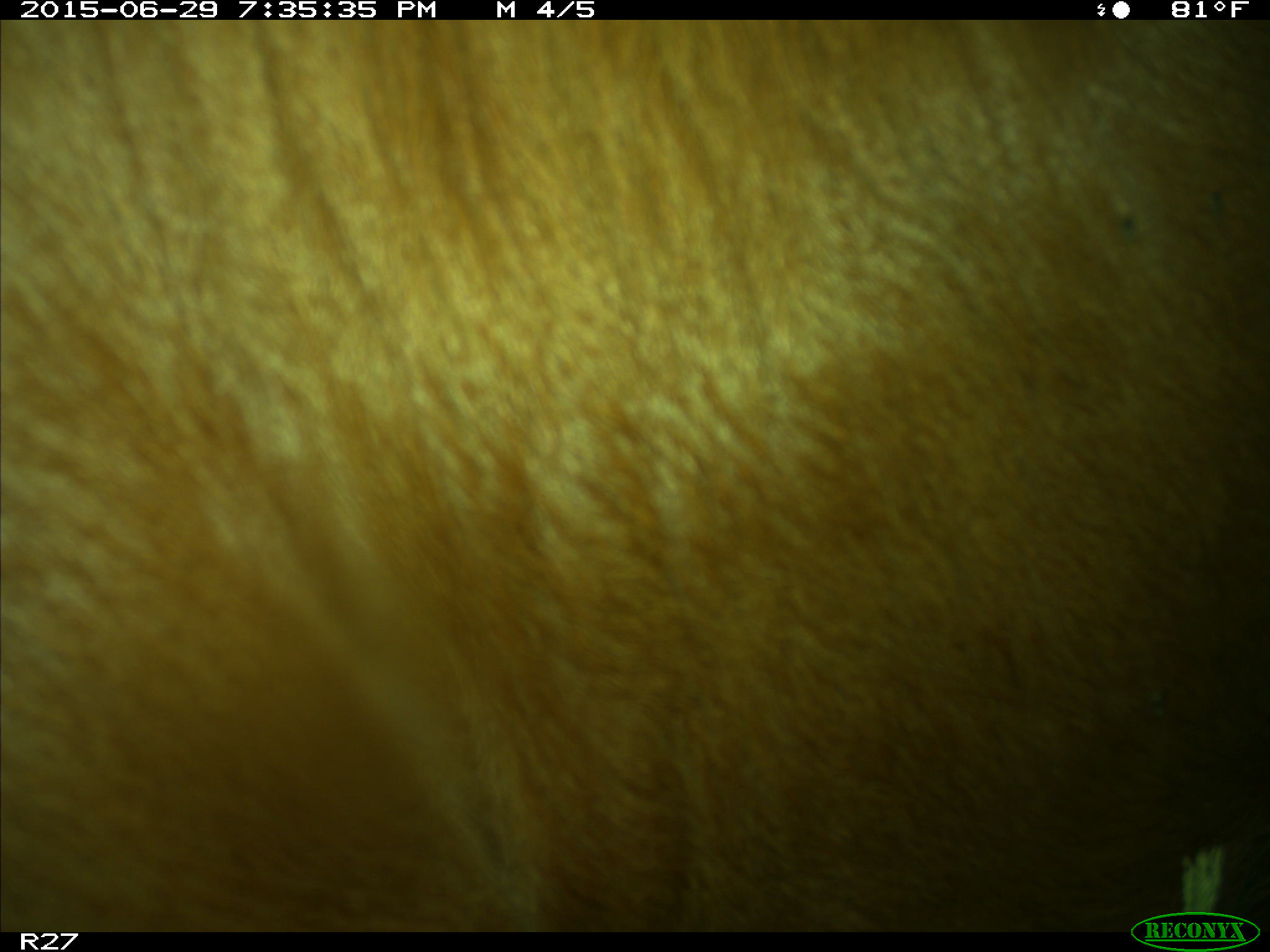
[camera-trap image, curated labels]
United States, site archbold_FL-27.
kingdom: Animalia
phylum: Chordata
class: Mammalia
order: Artiodactyla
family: Bovidae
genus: Bos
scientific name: Bos taurus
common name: domestic cow